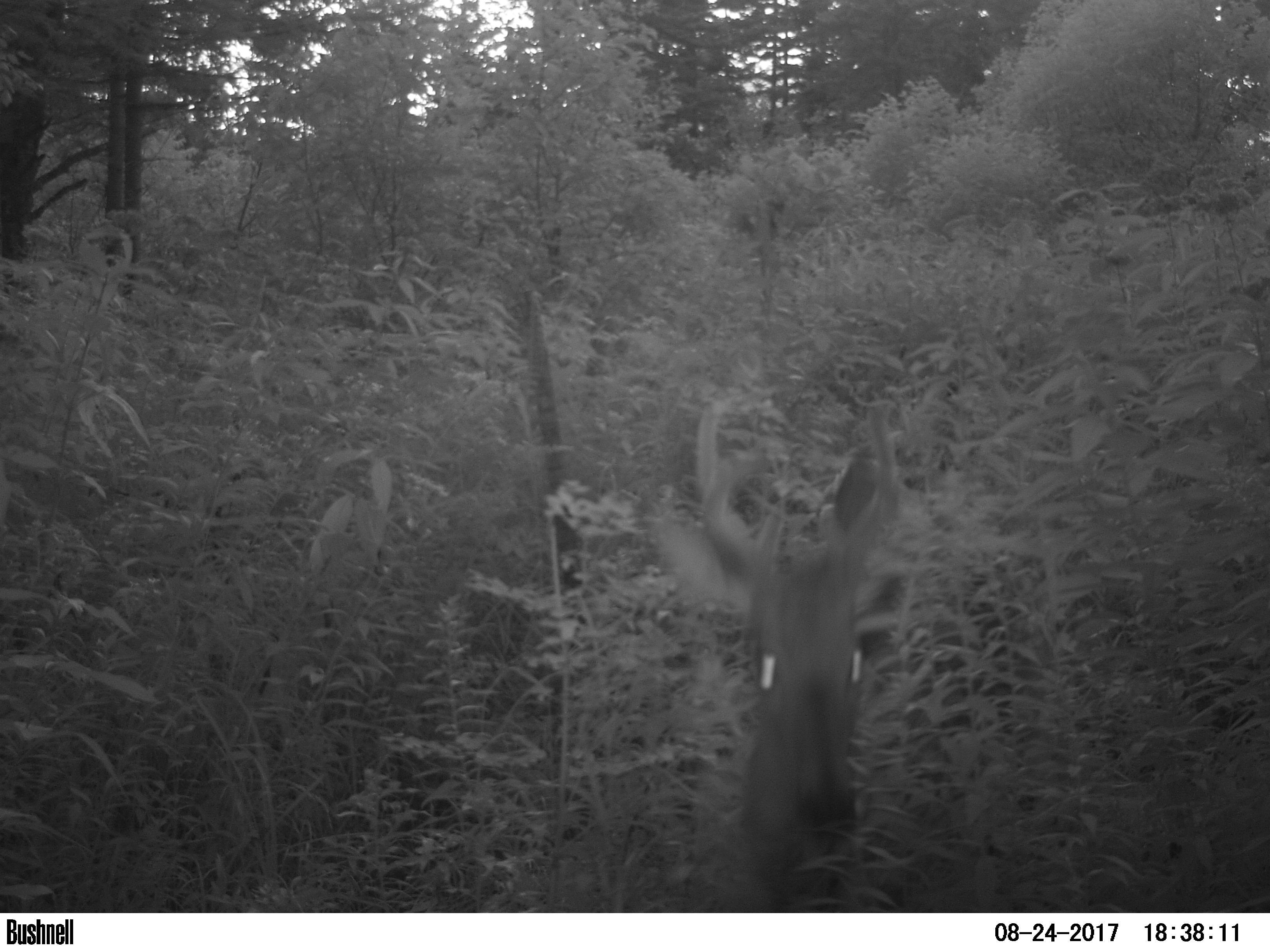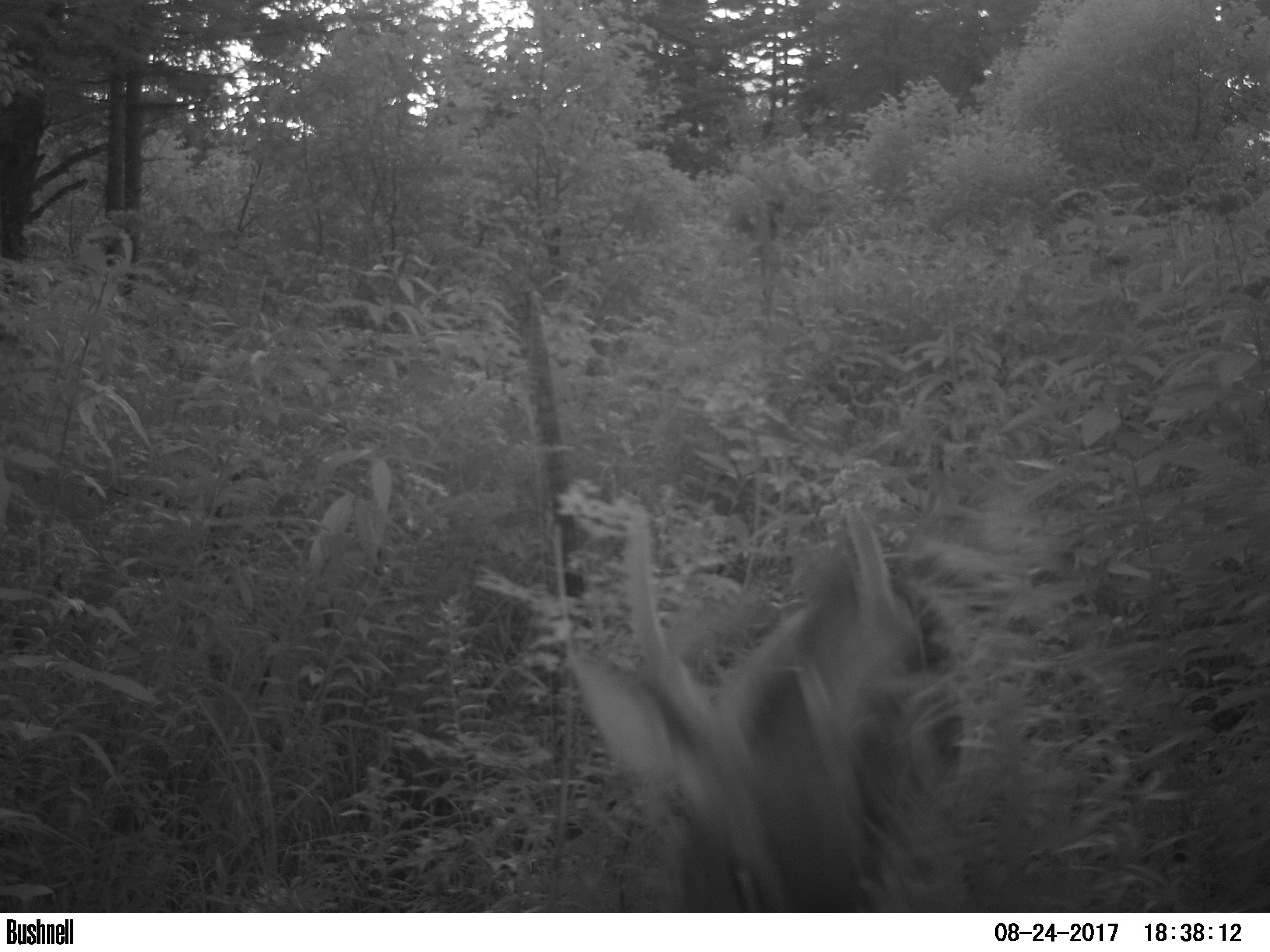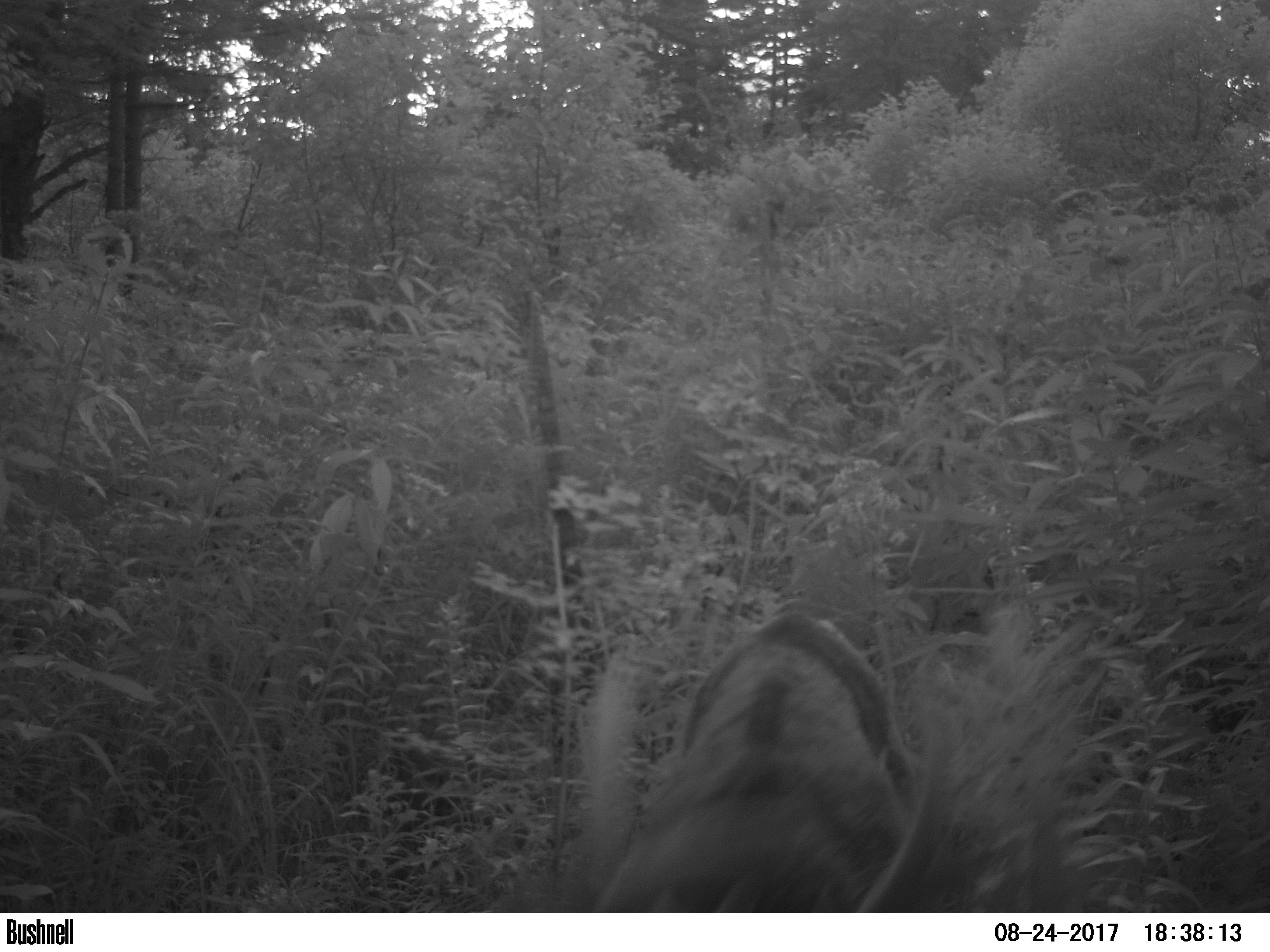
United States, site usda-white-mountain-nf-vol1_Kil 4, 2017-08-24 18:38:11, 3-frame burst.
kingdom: Animalia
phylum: Chordata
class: Mammalia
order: Artiodactyla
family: Cervidae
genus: Odocoileus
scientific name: Odocoileus virginianus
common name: white-tailed deer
White-tailed deer (Odocoileus virginianus).